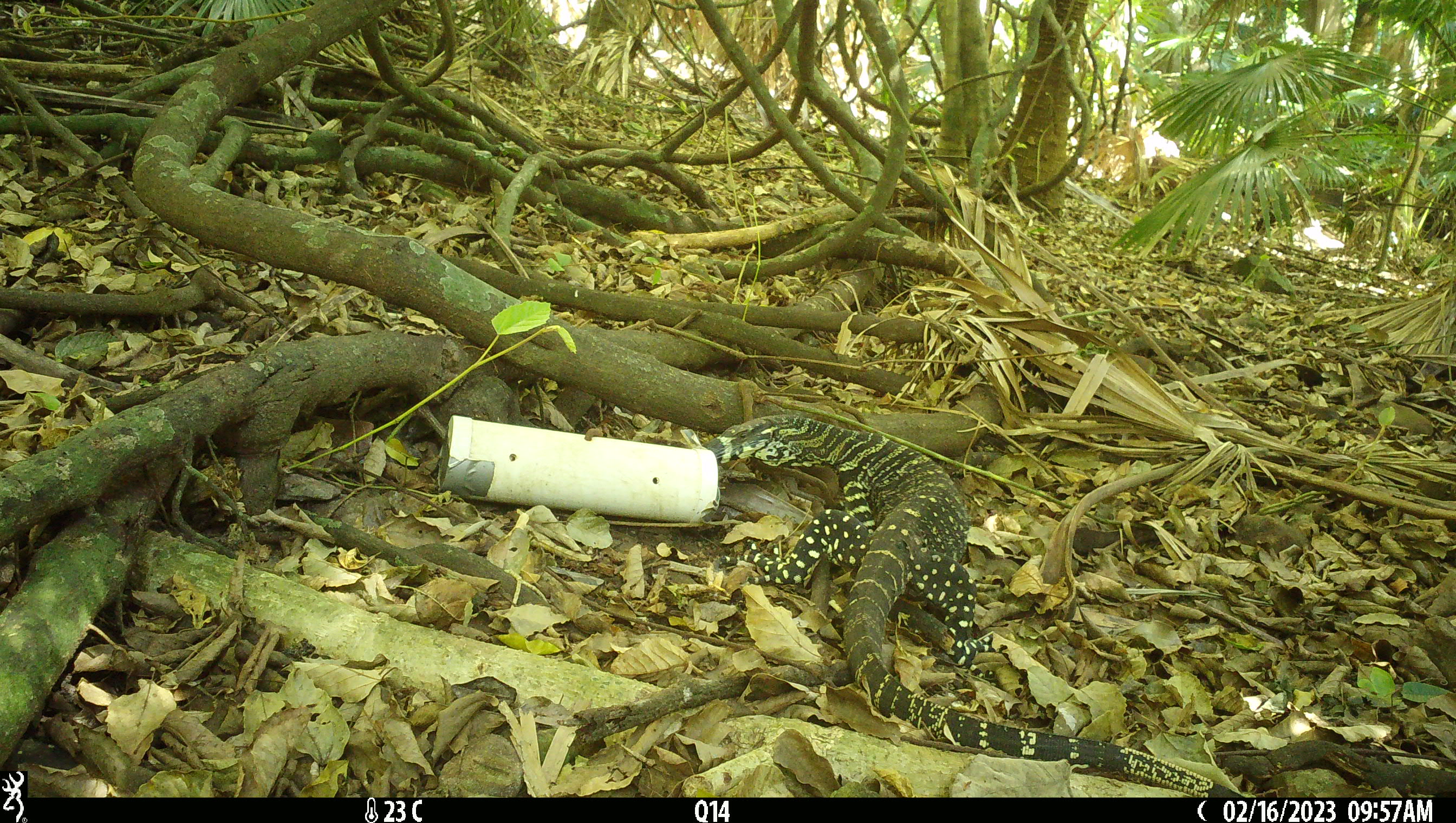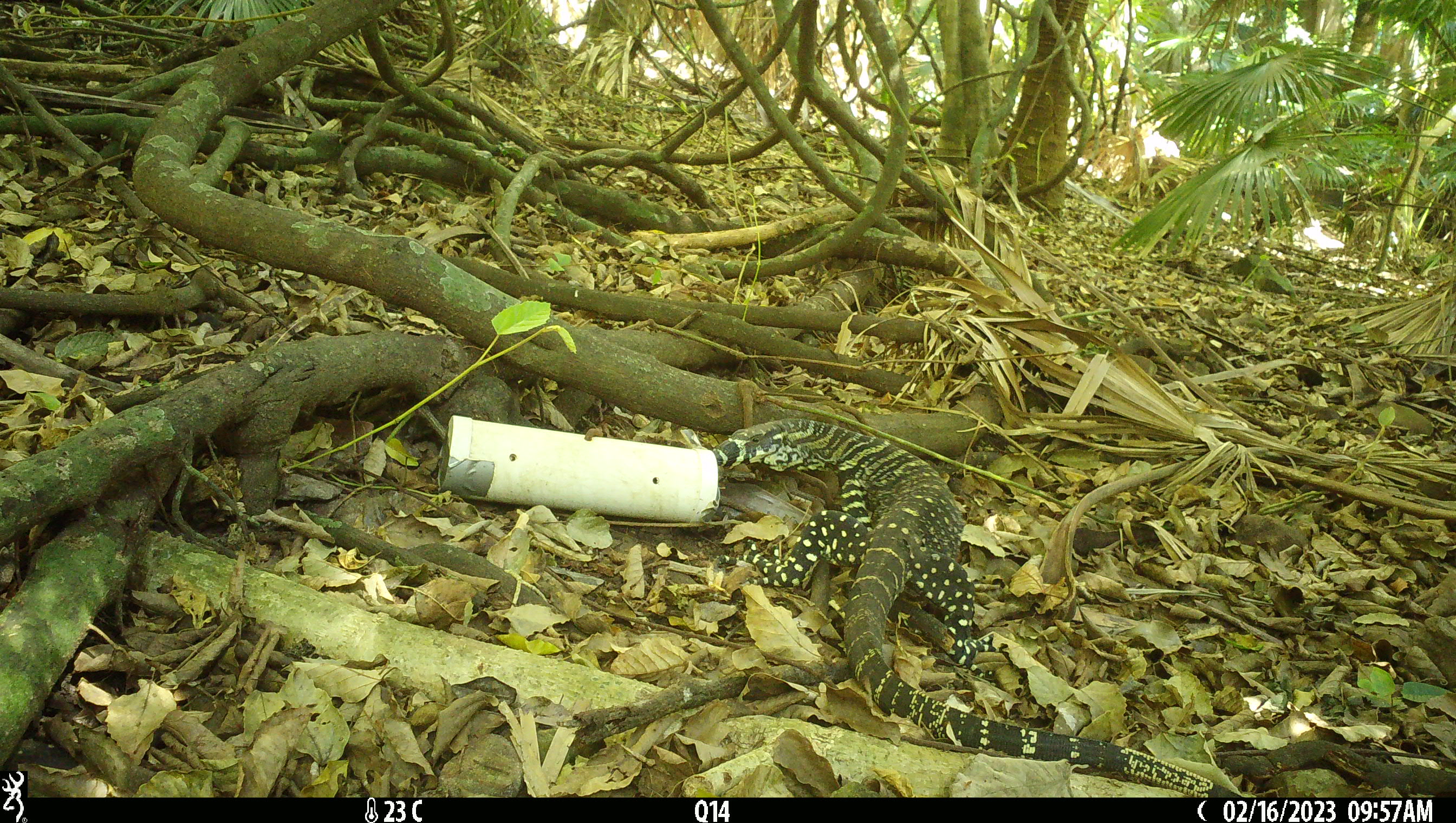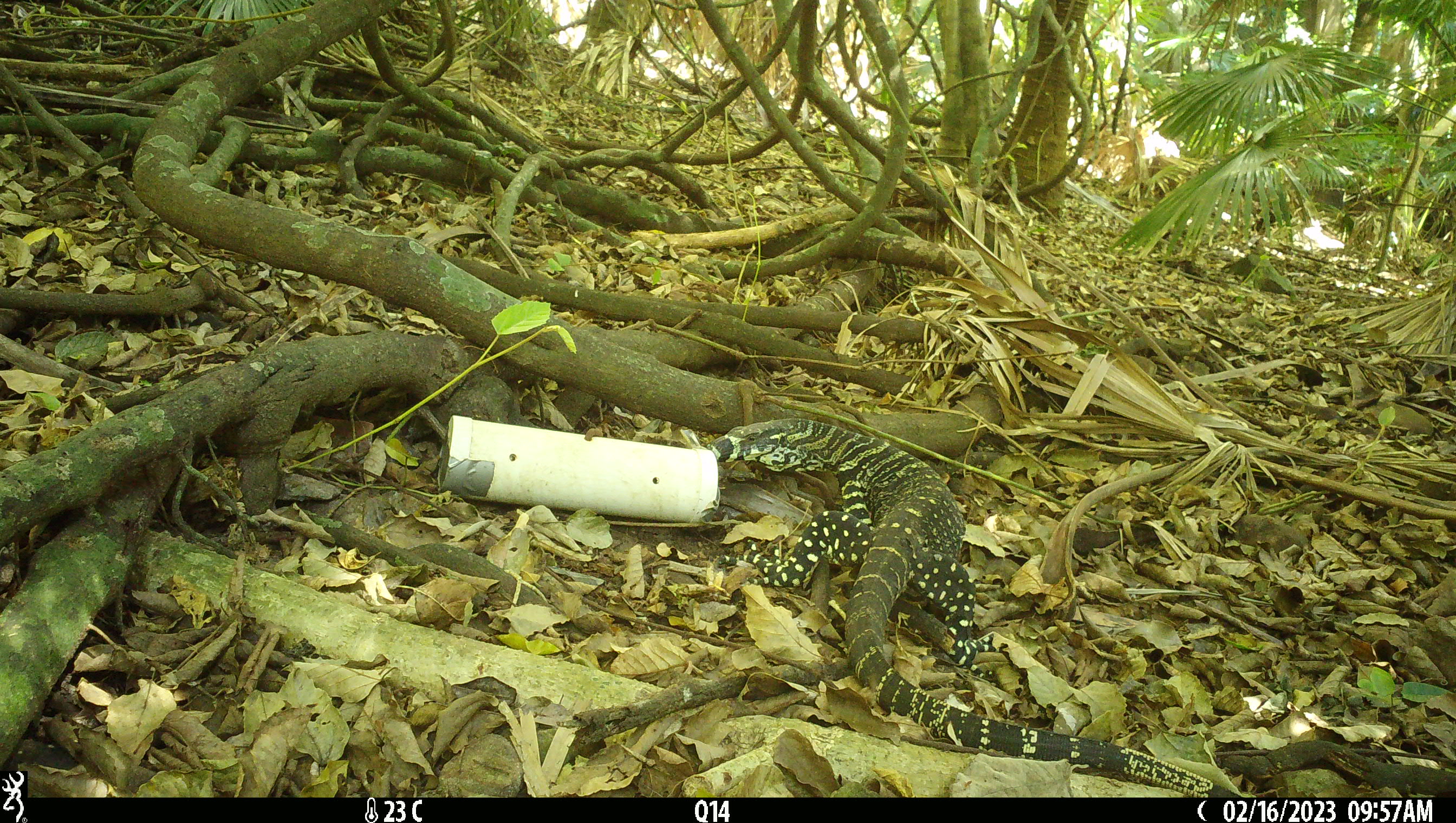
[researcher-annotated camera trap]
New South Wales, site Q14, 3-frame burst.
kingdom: Animalia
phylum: Chordata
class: Reptilia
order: Squamata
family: Varanidae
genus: Varanus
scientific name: Varanus varius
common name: lace monitor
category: goanna